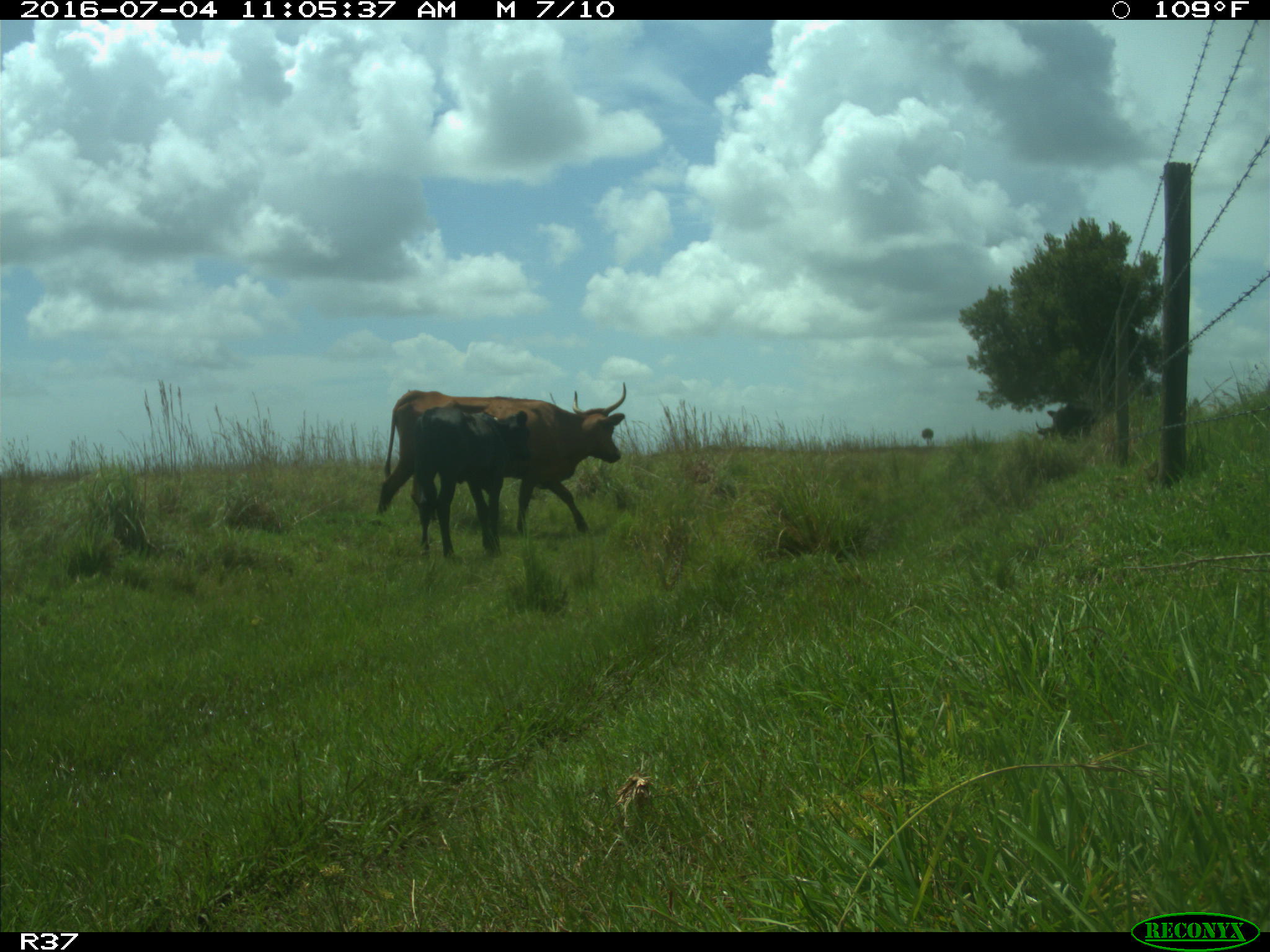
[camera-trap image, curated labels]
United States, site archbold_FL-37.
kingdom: Animalia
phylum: Chordata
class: Mammalia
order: Artiodactyla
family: Bovidae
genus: Bos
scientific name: Bos taurus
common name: domestic cow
Bos taurus (domestic cow).